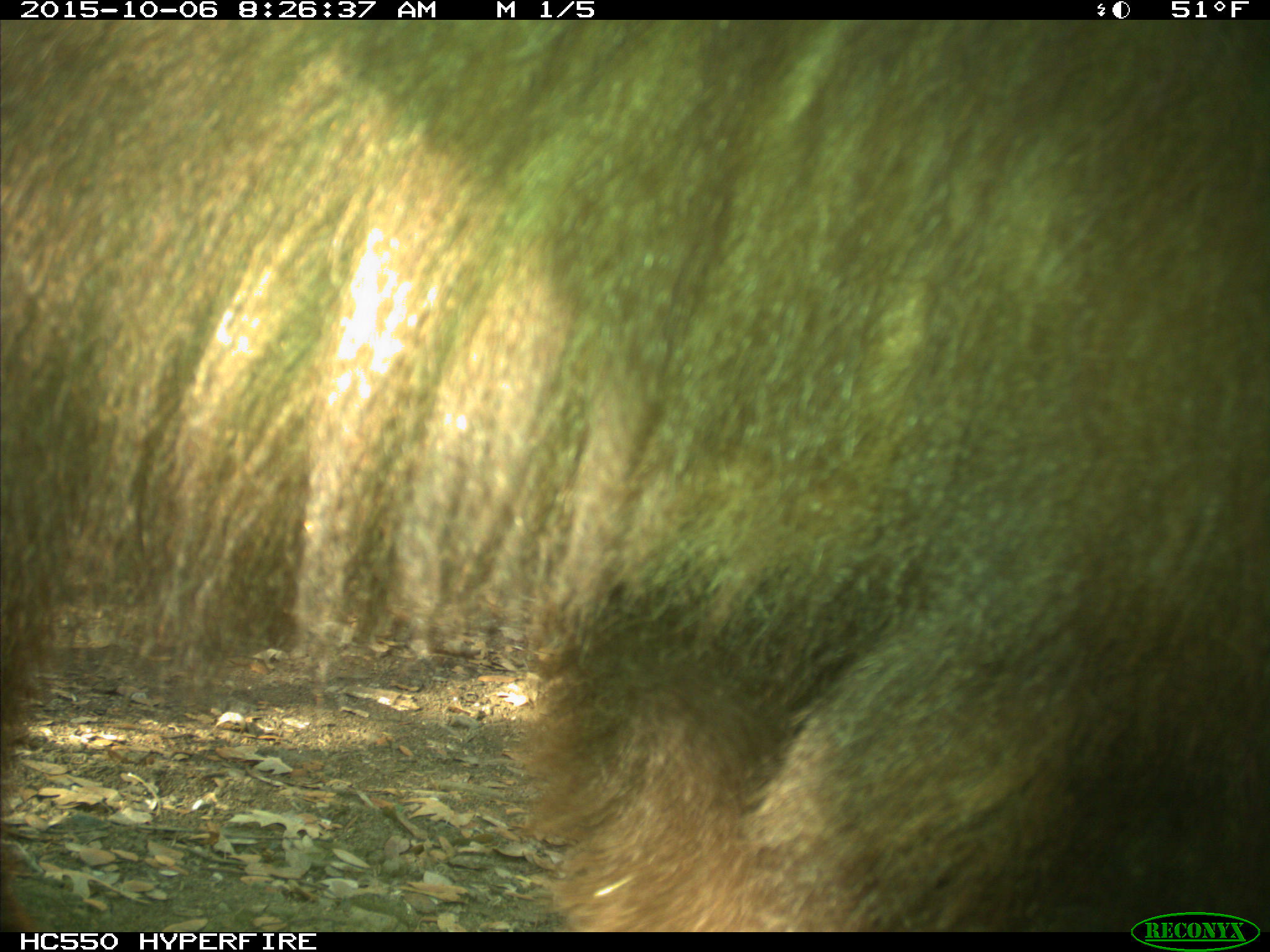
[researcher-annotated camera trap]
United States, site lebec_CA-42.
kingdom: Animalia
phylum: Chordata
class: Mammalia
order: Carnivora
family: Ursidae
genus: Ursus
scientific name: Ursus americanus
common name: american black bear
Ursus americanus (american black bear).